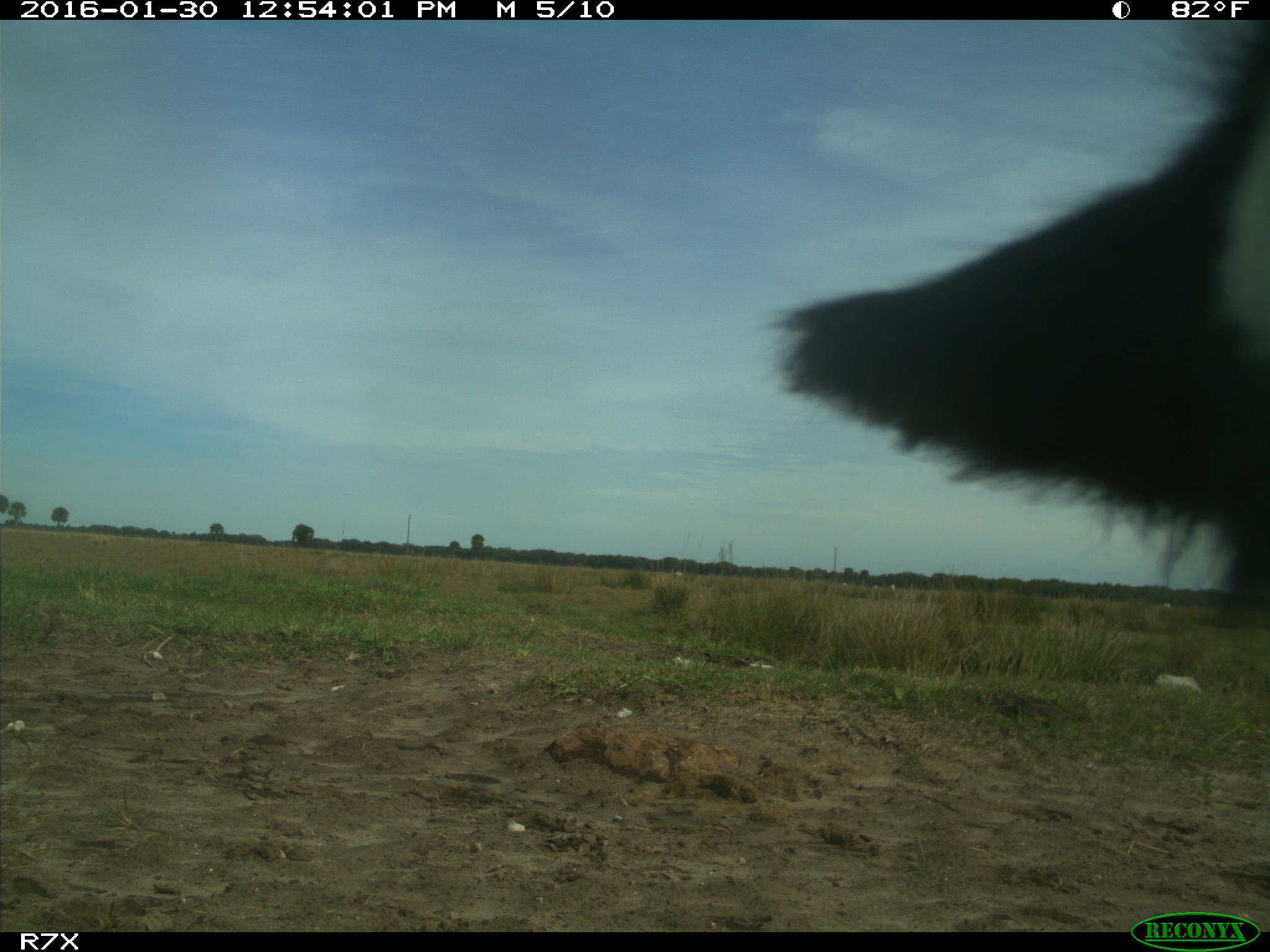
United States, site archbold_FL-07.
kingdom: Animalia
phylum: Chordata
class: Mammalia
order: Artiodactyla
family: Bovidae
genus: Bos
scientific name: Bos taurus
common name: domestic cow